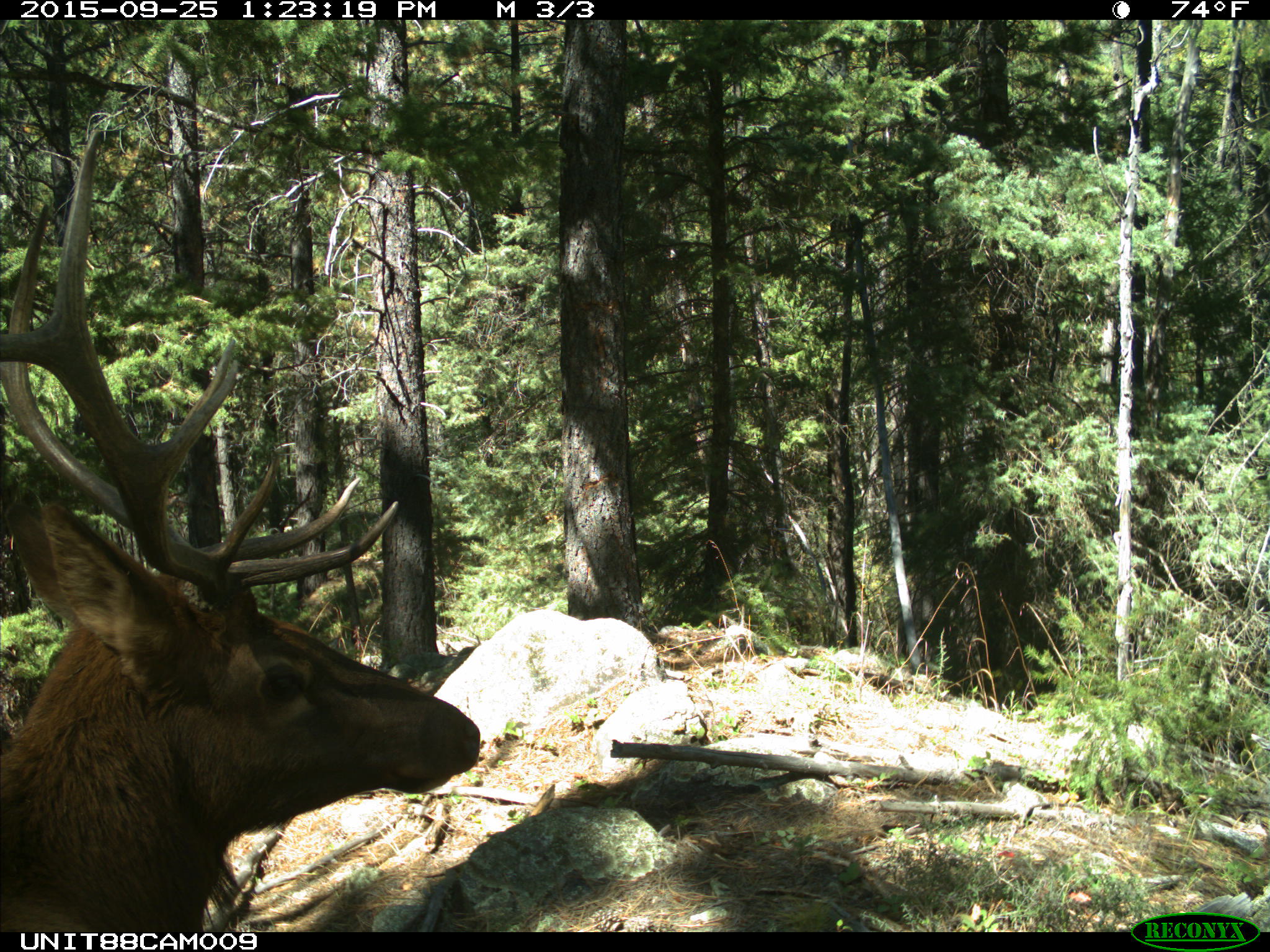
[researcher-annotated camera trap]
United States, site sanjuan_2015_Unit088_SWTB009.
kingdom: Animalia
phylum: Chordata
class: Mammalia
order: Artiodactyla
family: Cervidae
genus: Cervus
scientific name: Cervus elaphus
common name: red deer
Cervus elaphus (red deer).